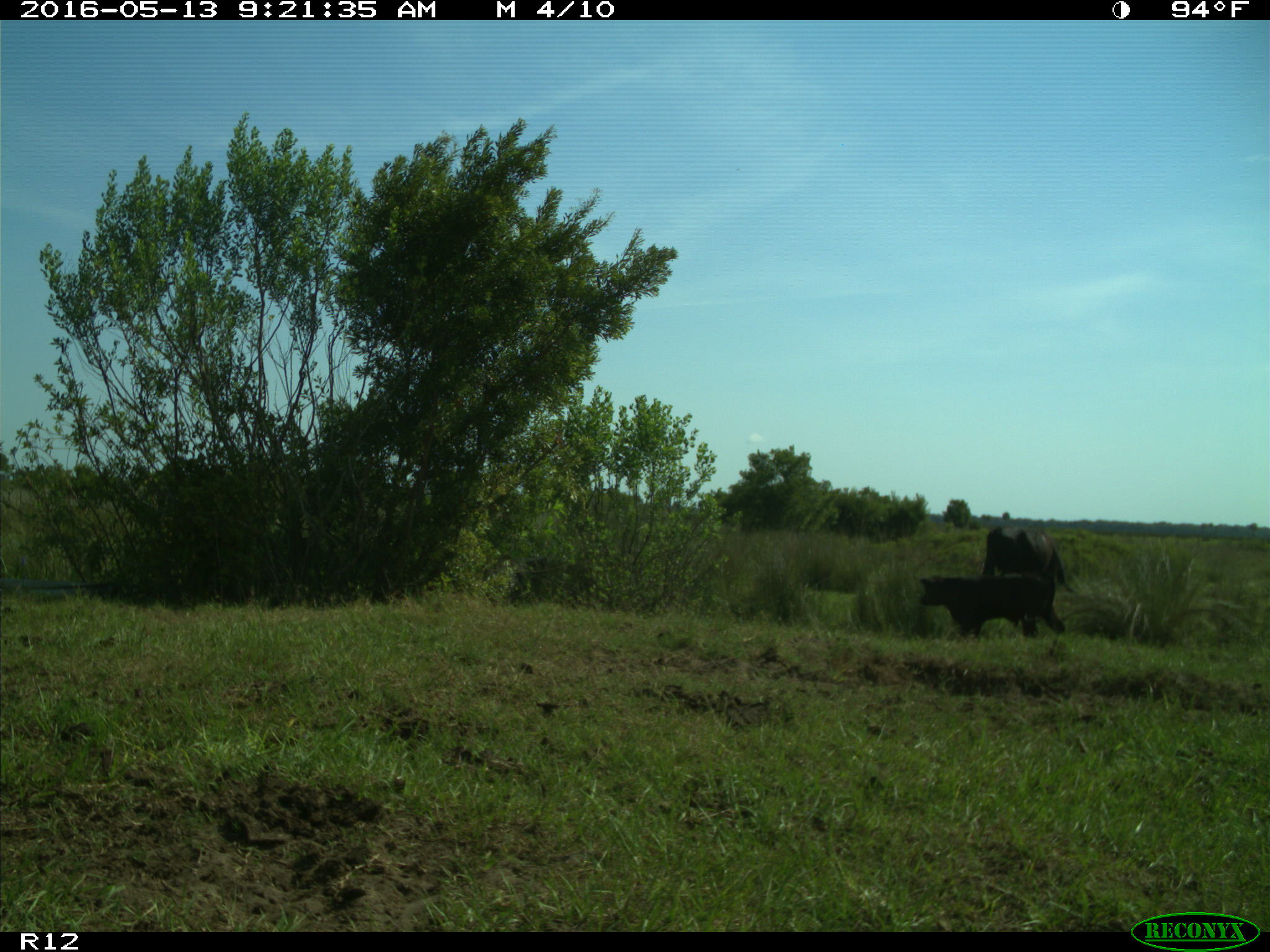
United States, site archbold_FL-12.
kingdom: Animalia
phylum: Chordata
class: Mammalia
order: Artiodactyla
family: Bovidae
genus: Bos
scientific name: Bos taurus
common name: domestic cow